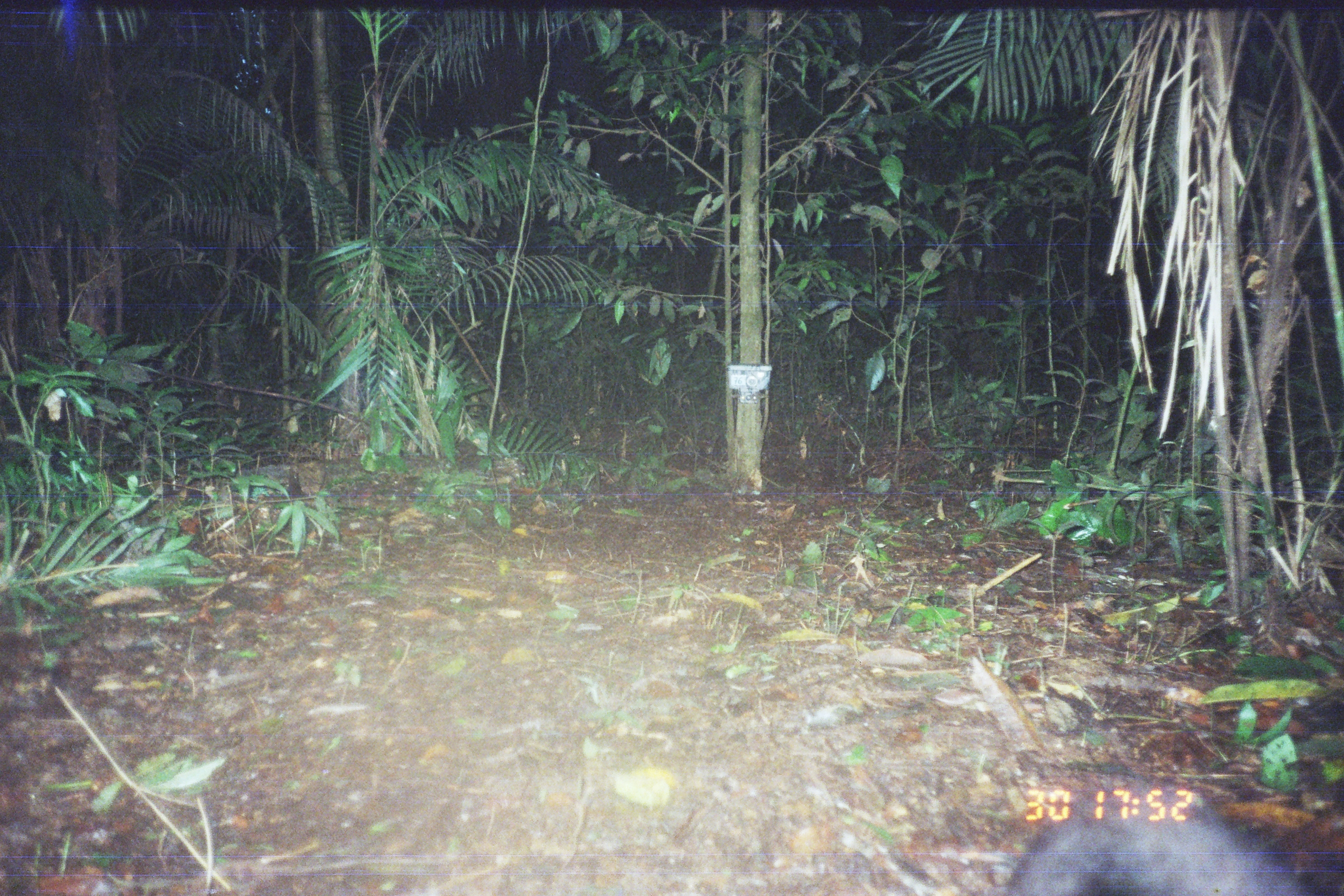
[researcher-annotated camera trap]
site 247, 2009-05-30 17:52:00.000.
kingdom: Animalia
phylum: Chordata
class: Mammalia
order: Artiodactyla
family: Tayassuidae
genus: Pecari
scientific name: Pecari tajacu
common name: collared peccary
Pecari tajacu (collared peccary).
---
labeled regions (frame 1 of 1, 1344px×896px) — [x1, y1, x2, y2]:
pecari tajacu: [1001, 783, 1344, 894]